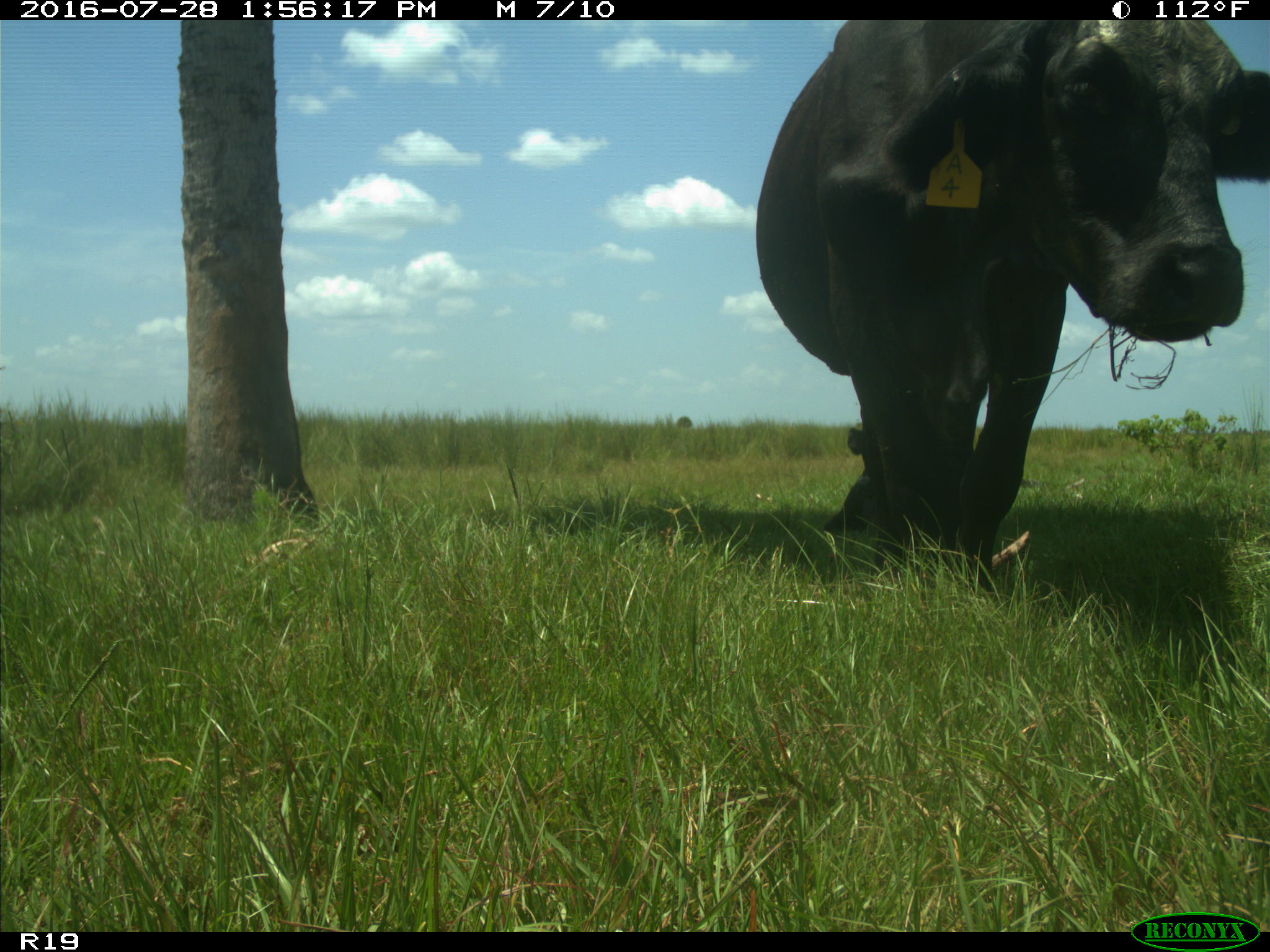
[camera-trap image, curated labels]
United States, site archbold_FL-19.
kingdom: Animalia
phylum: Chordata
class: Mammalia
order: Artiodactyla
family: Bovidae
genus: Bos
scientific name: Bos taurus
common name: domestic cow